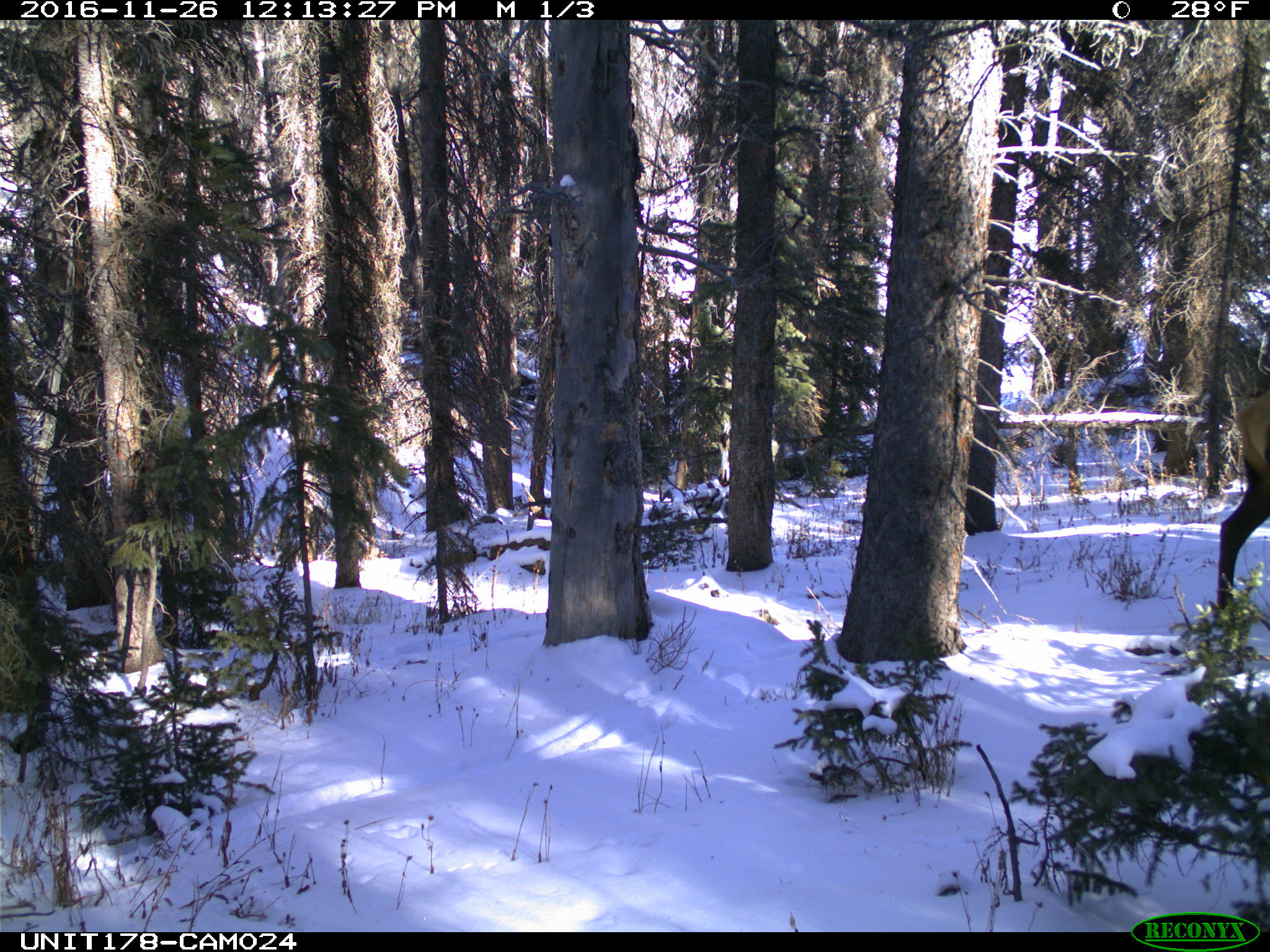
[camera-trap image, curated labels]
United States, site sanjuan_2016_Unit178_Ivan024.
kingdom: Animalia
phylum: Chordata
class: Mammalia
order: Artiodactyla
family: Cervidae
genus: Cervus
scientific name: Cervus elaphus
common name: red deer